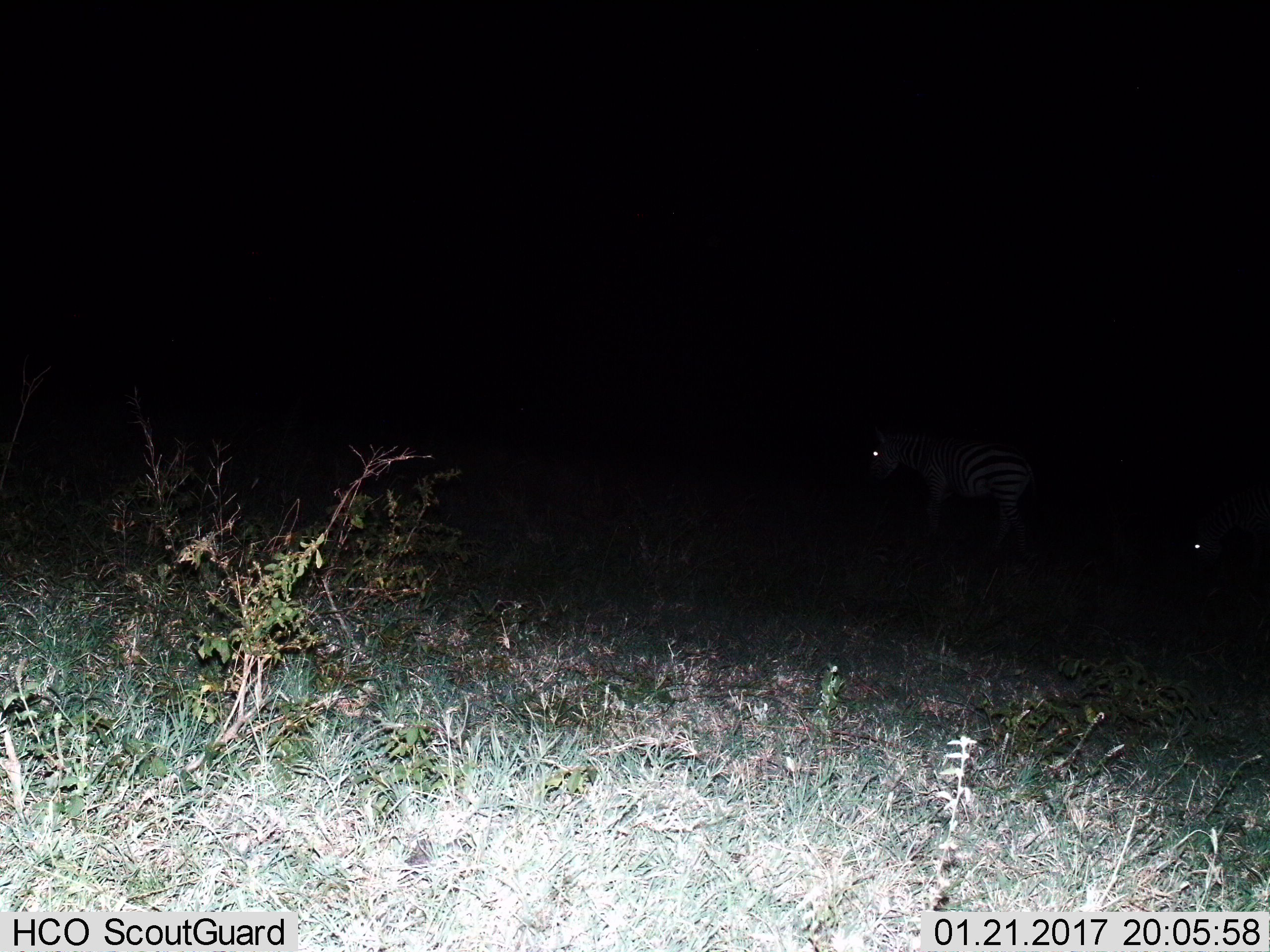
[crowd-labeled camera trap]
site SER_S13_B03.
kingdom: Animalia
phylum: Chordata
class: Mammalia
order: Perissodactyla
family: Equidae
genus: Equus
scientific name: Equus quagga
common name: plains zebra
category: zebraplains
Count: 2.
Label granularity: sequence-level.